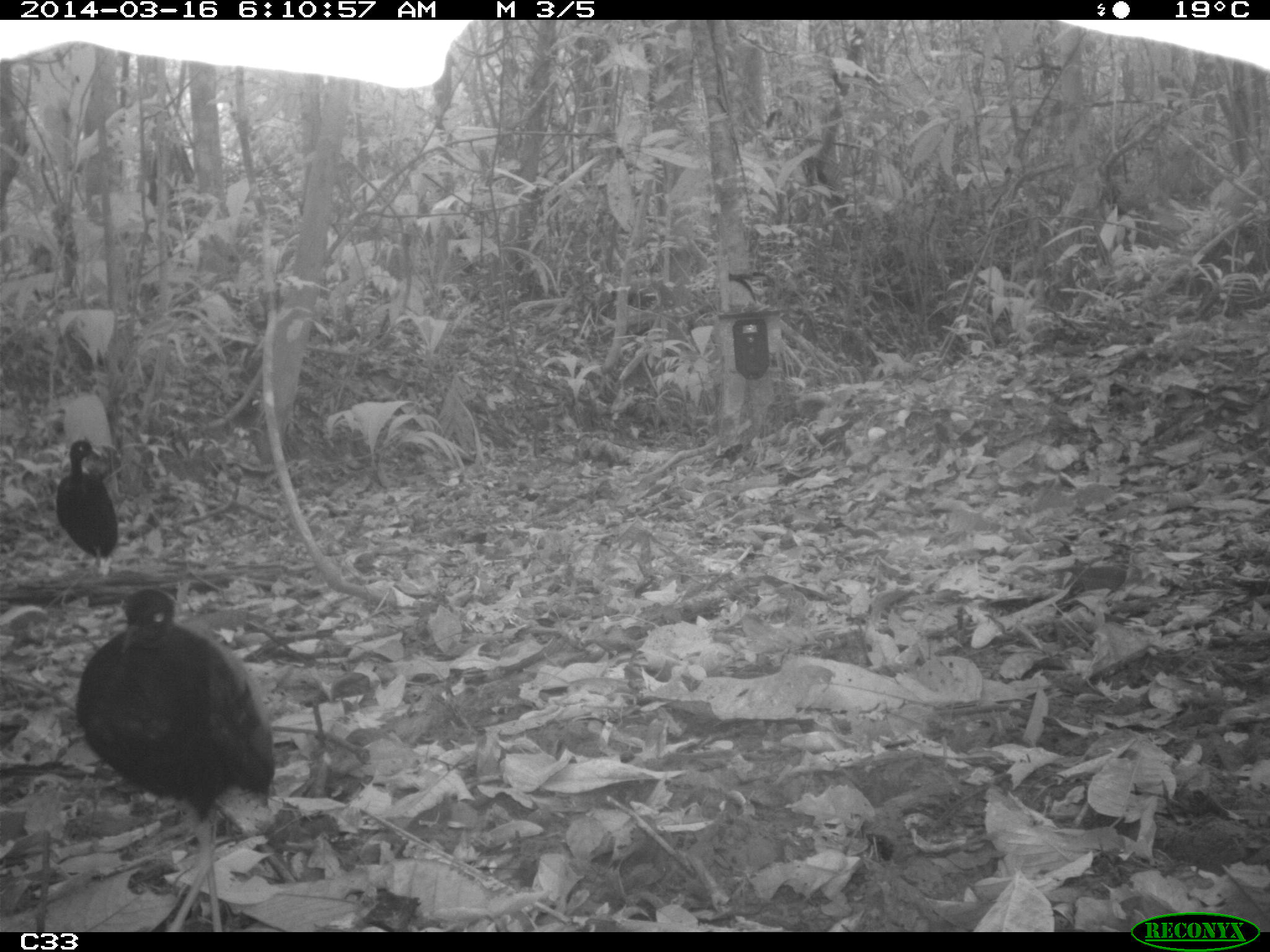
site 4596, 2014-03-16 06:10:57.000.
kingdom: Animalia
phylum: Chordata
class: Aves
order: Gruiformes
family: Psophiidae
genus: Psophia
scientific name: Psophia crepitans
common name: gray-winged trumpeter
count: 3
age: adult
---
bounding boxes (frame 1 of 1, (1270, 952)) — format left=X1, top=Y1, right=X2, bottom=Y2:
psophia crepitans: left=75, top=588, right=273, bottom=931; left=54, top=437, right=118, bottom=573